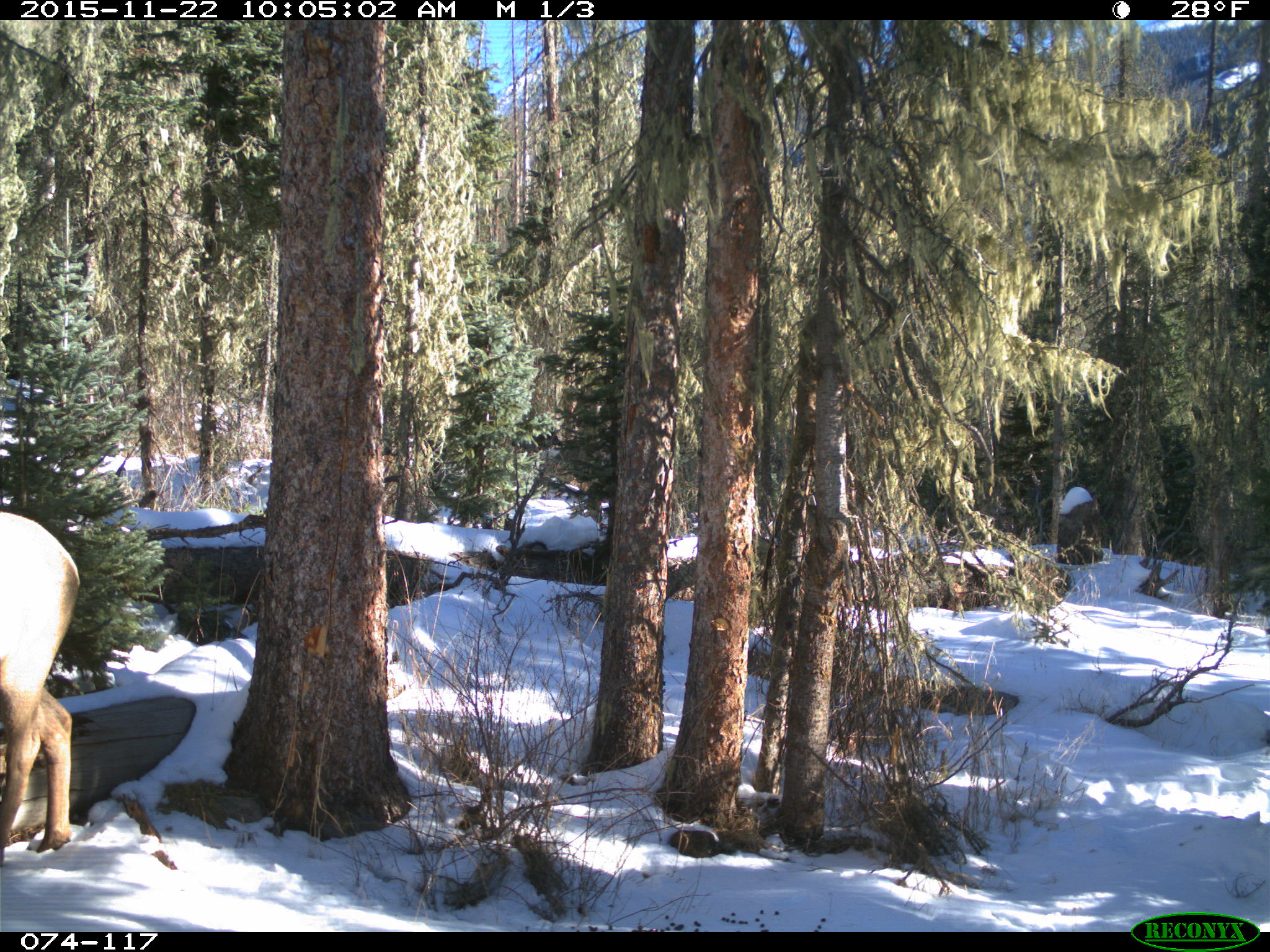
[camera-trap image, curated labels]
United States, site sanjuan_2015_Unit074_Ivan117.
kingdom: Animalia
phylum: Chordata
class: Mammalia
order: Artiodactyla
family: Cervidae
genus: Cervus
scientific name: Cervus elaphus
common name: red deer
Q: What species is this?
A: Cervus elaphus (red deer).